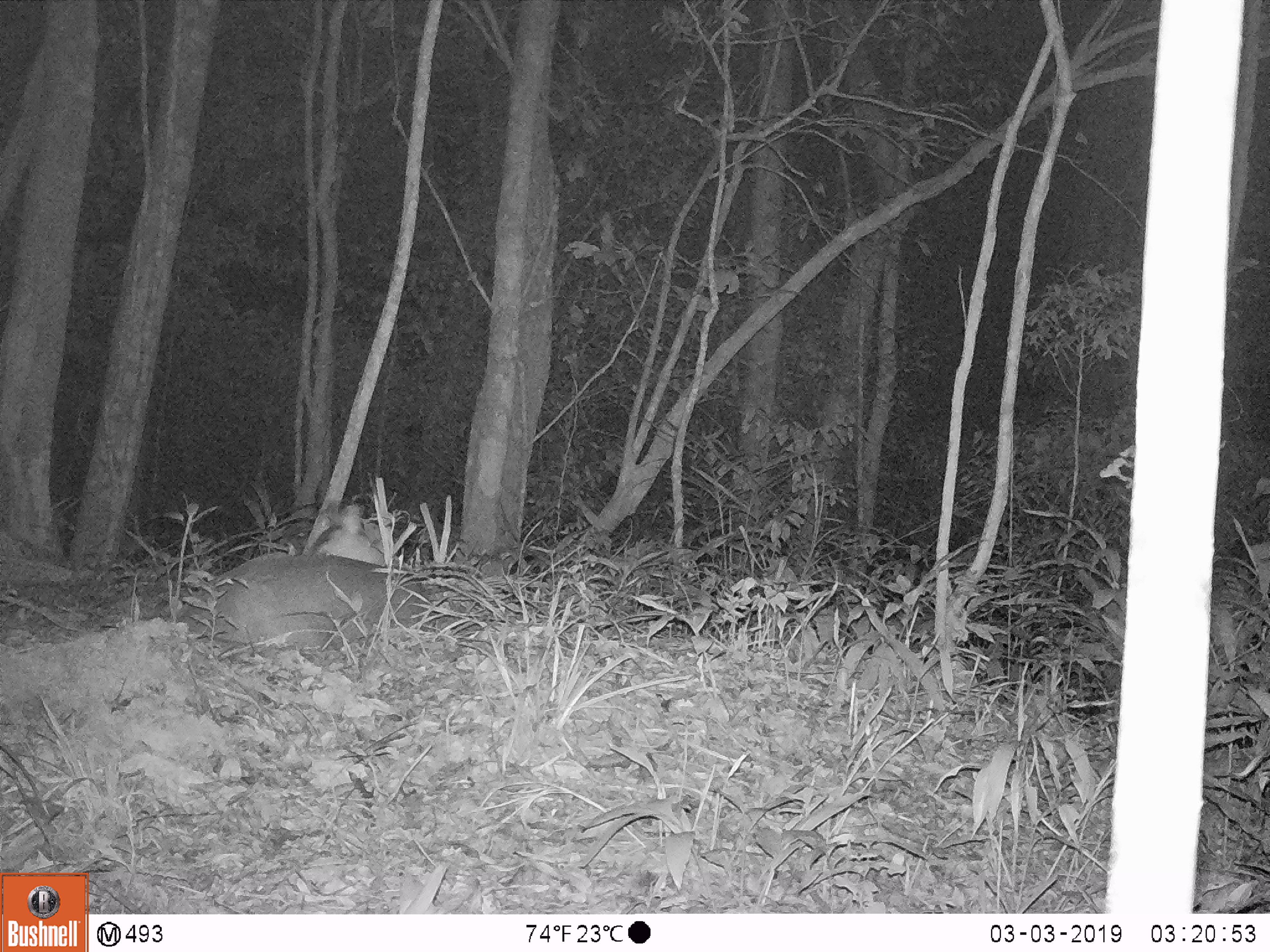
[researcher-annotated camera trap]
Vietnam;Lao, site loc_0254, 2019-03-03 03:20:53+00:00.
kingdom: Animalia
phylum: Chordata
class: Mammalia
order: Artiodactyla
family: Cervidae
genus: Muntiacus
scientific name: Muntiacus vuquangensis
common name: large-antlered muntjac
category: large antlered muntjac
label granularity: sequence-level